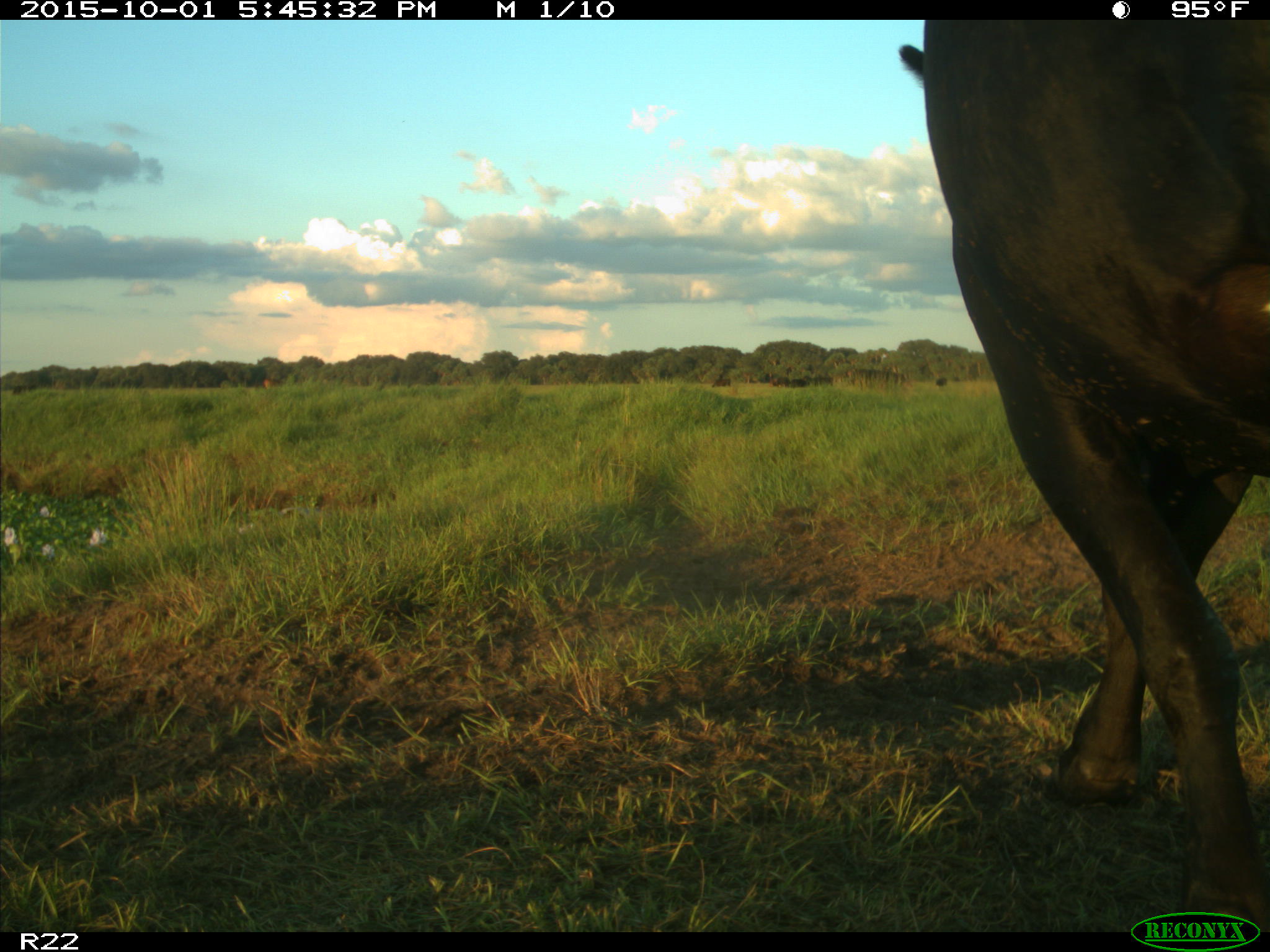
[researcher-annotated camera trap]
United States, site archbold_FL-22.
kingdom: Animalia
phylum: Chordata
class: Mammalia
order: Artiodactyla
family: Bovidae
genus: Bos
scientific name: Bos taurus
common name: domestic cow